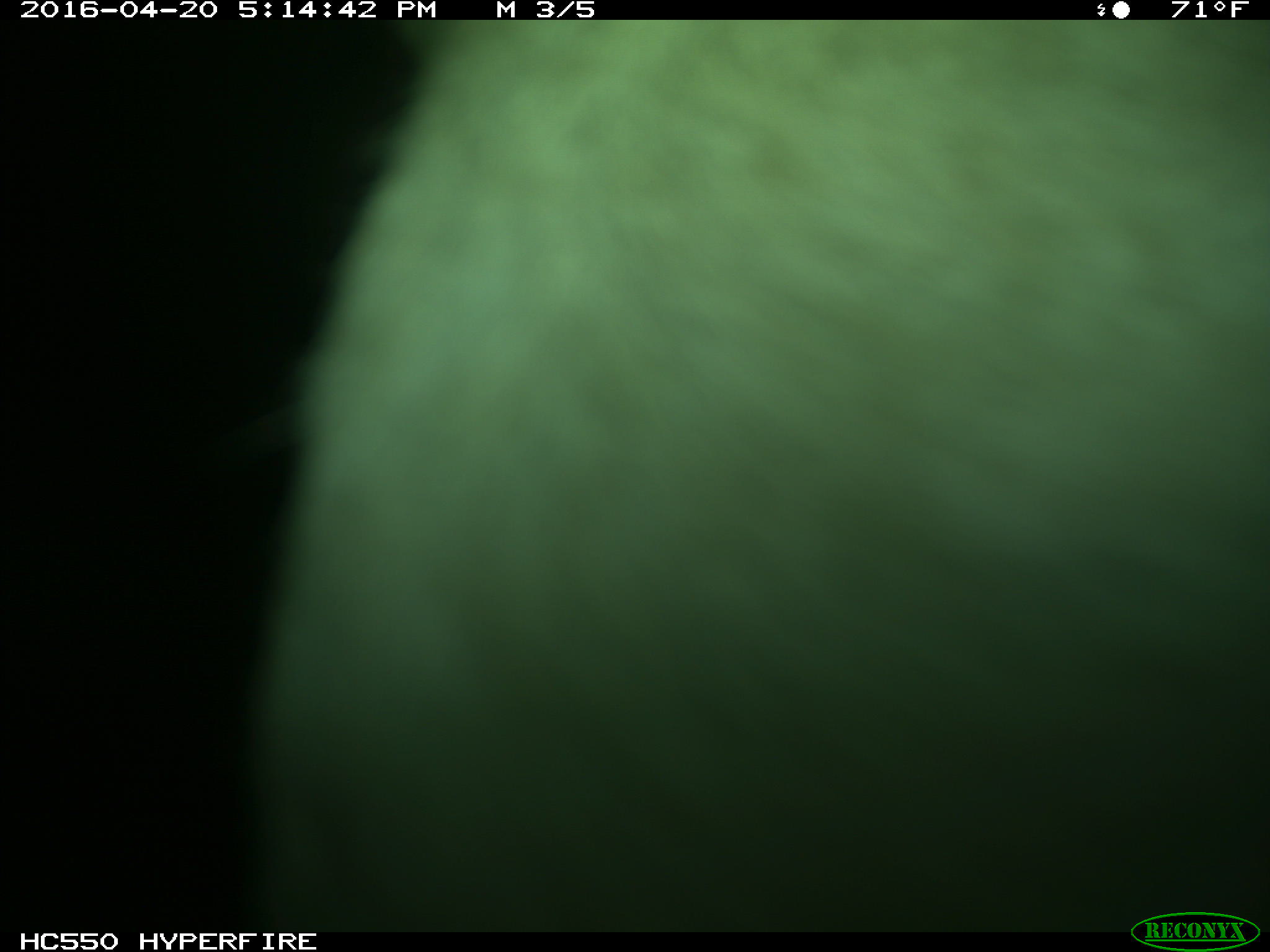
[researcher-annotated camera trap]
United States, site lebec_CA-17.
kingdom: Animalia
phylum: Chordata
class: Mammalia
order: Artiodactyla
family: Bovidae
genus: Bos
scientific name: Bos taurus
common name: domestic cow